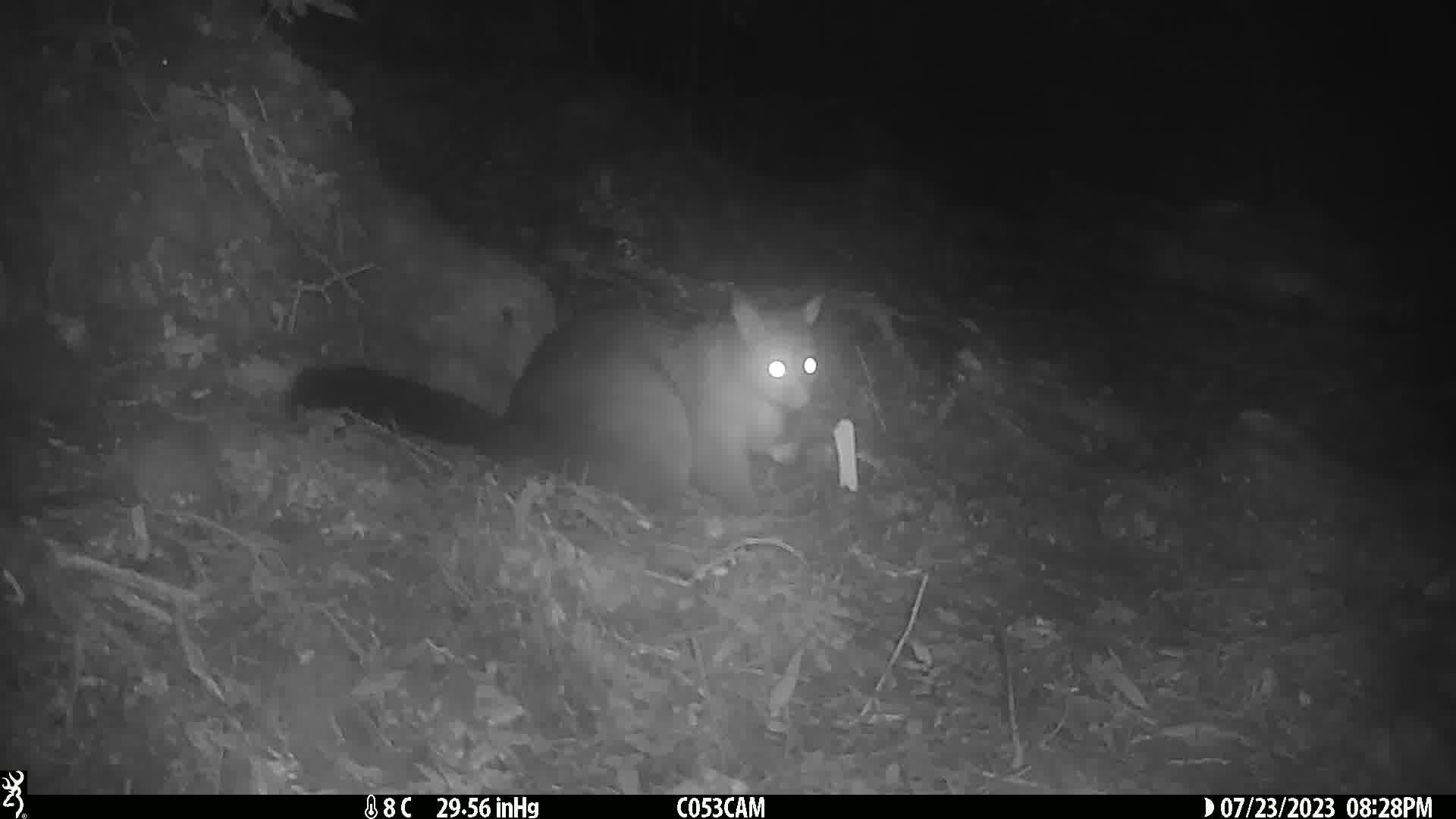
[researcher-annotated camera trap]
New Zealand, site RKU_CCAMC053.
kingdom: Animalia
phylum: Chordata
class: Mammalia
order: Diprotodontia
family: Phalangeridae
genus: Trichosurus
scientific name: Trichosurus vulpecula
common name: common brushtail possum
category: possum